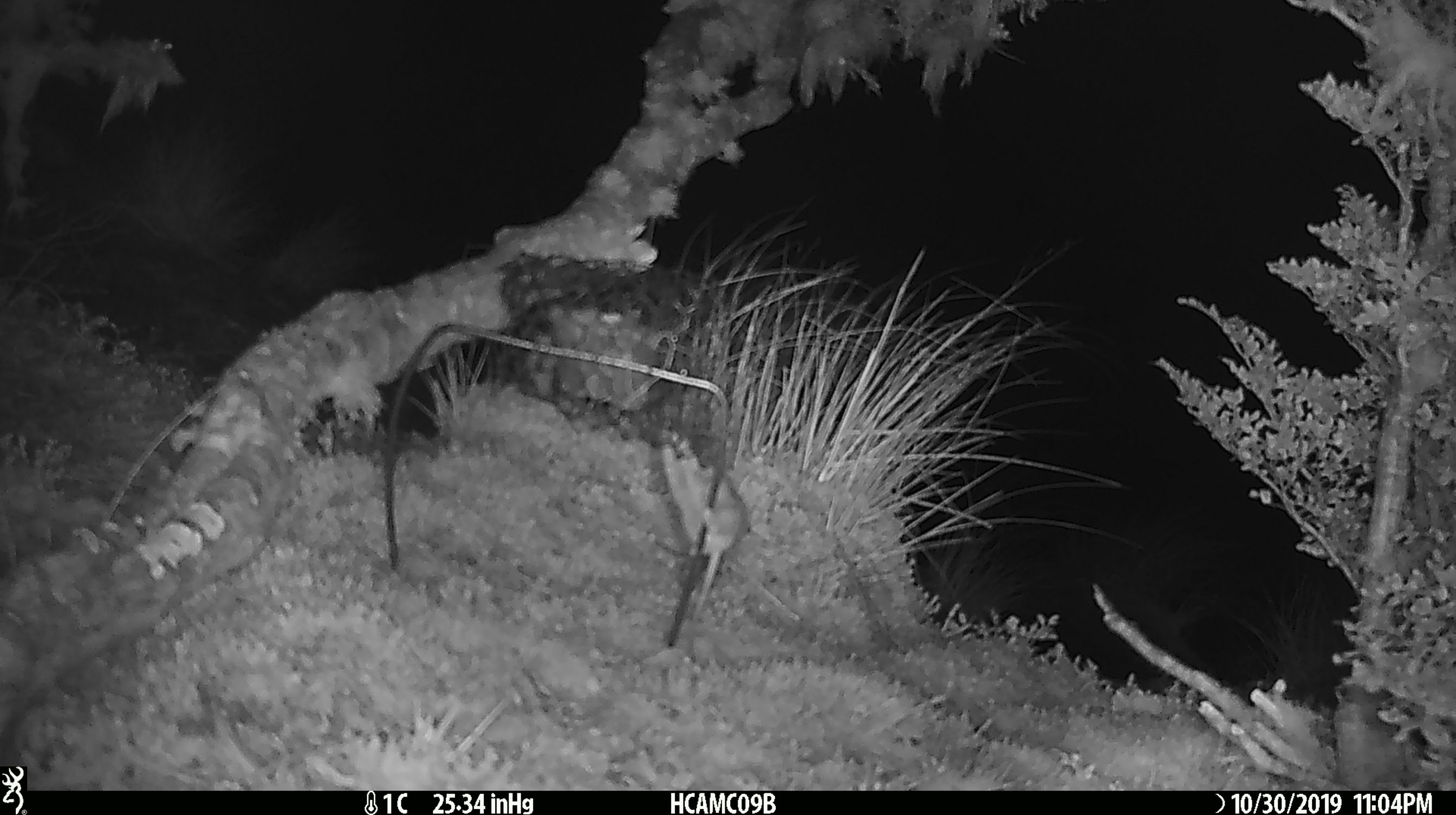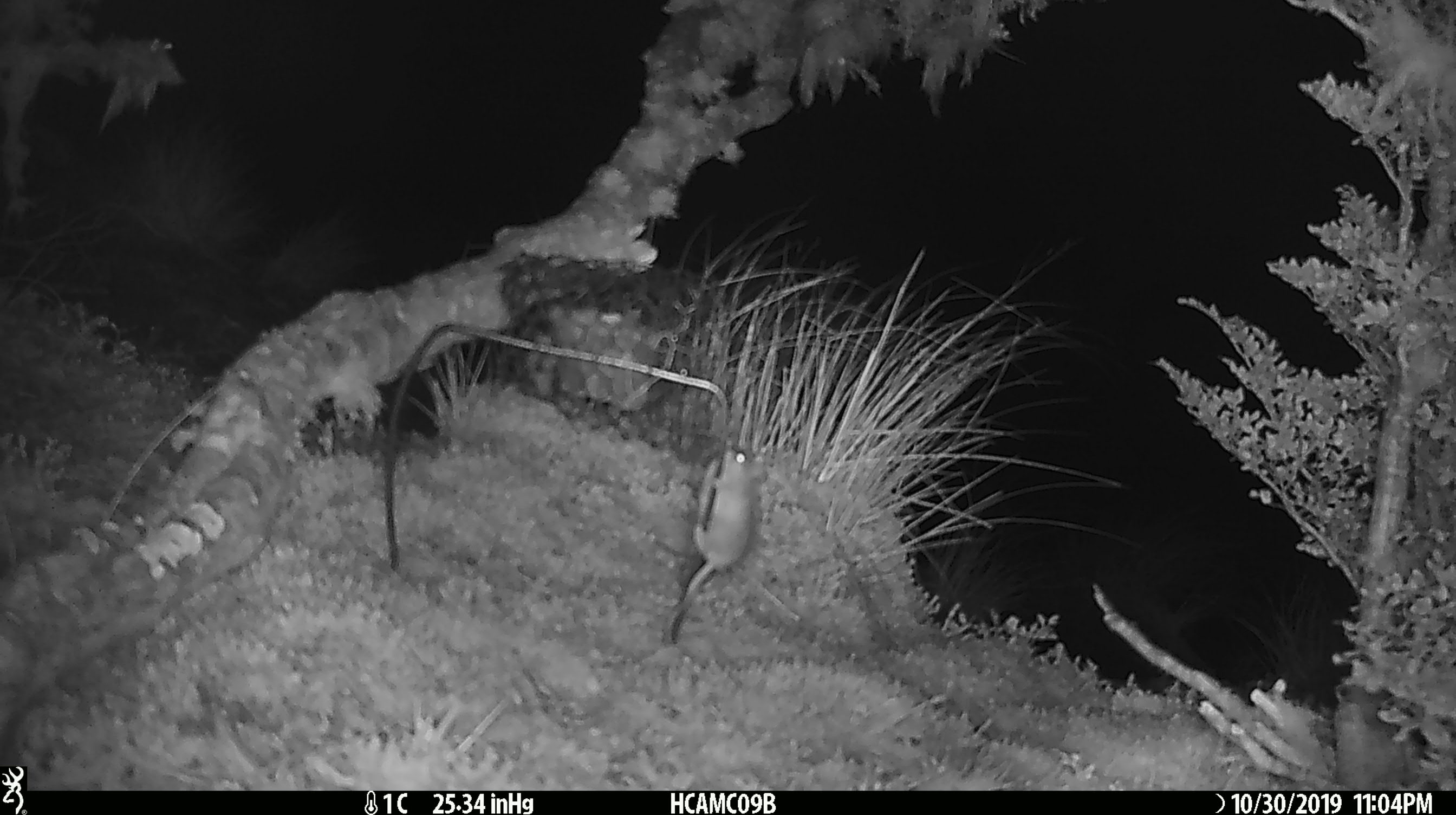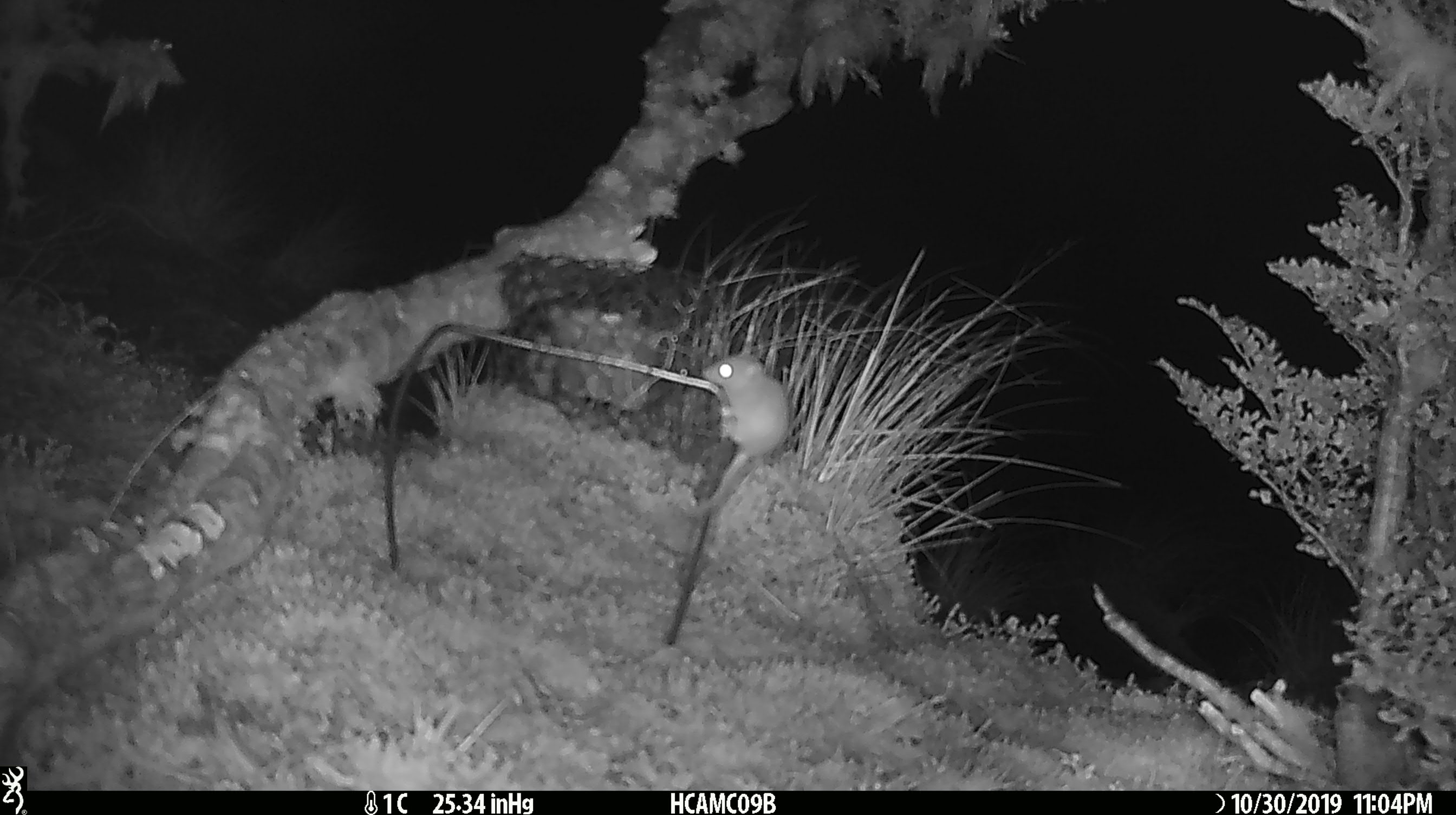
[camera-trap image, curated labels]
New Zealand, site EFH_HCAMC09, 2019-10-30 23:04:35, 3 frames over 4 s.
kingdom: Animalia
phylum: Chordata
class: Mammalia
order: Rodentia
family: Muridae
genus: Mus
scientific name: Mus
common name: mouse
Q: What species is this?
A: Mouse (Mus).